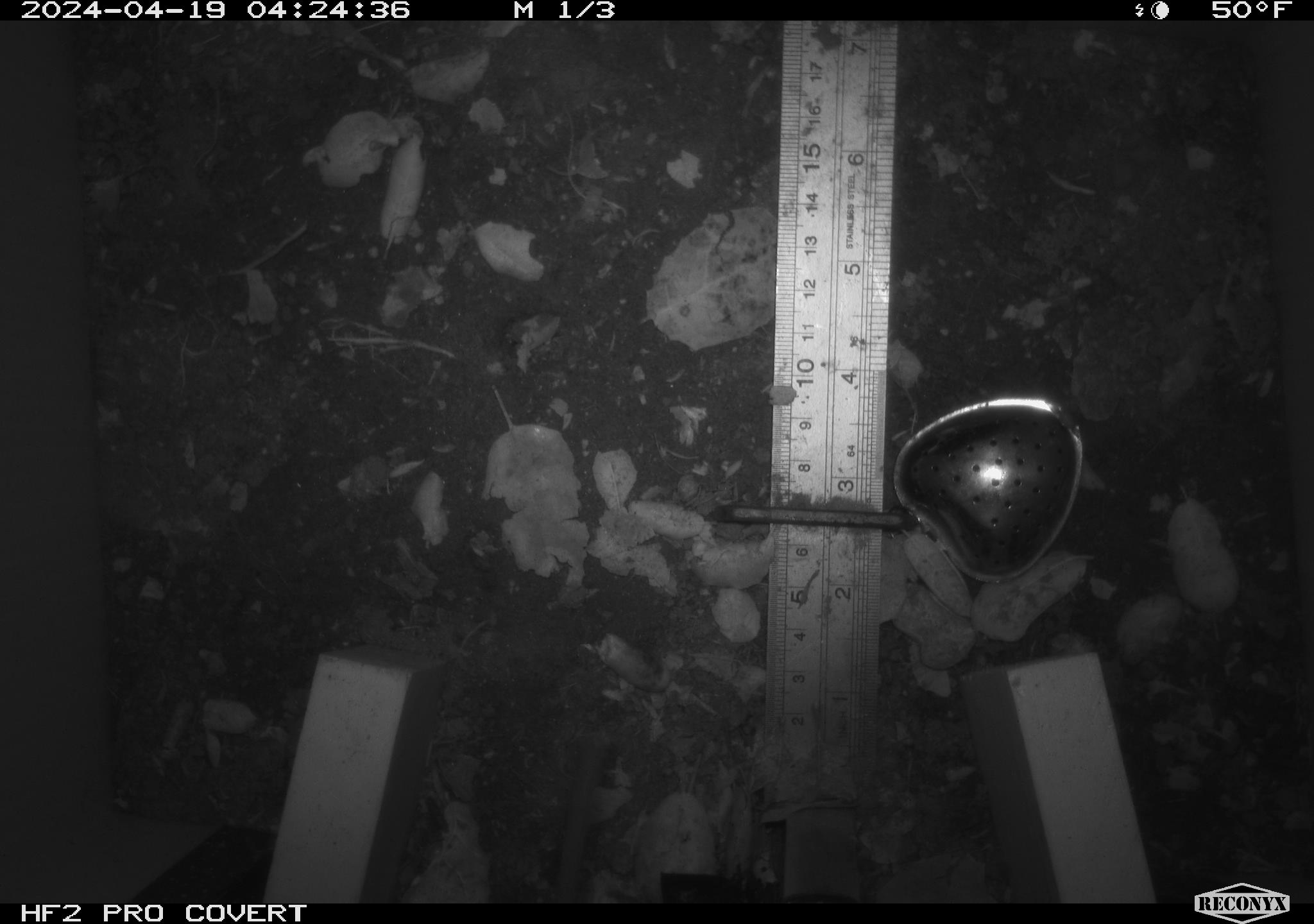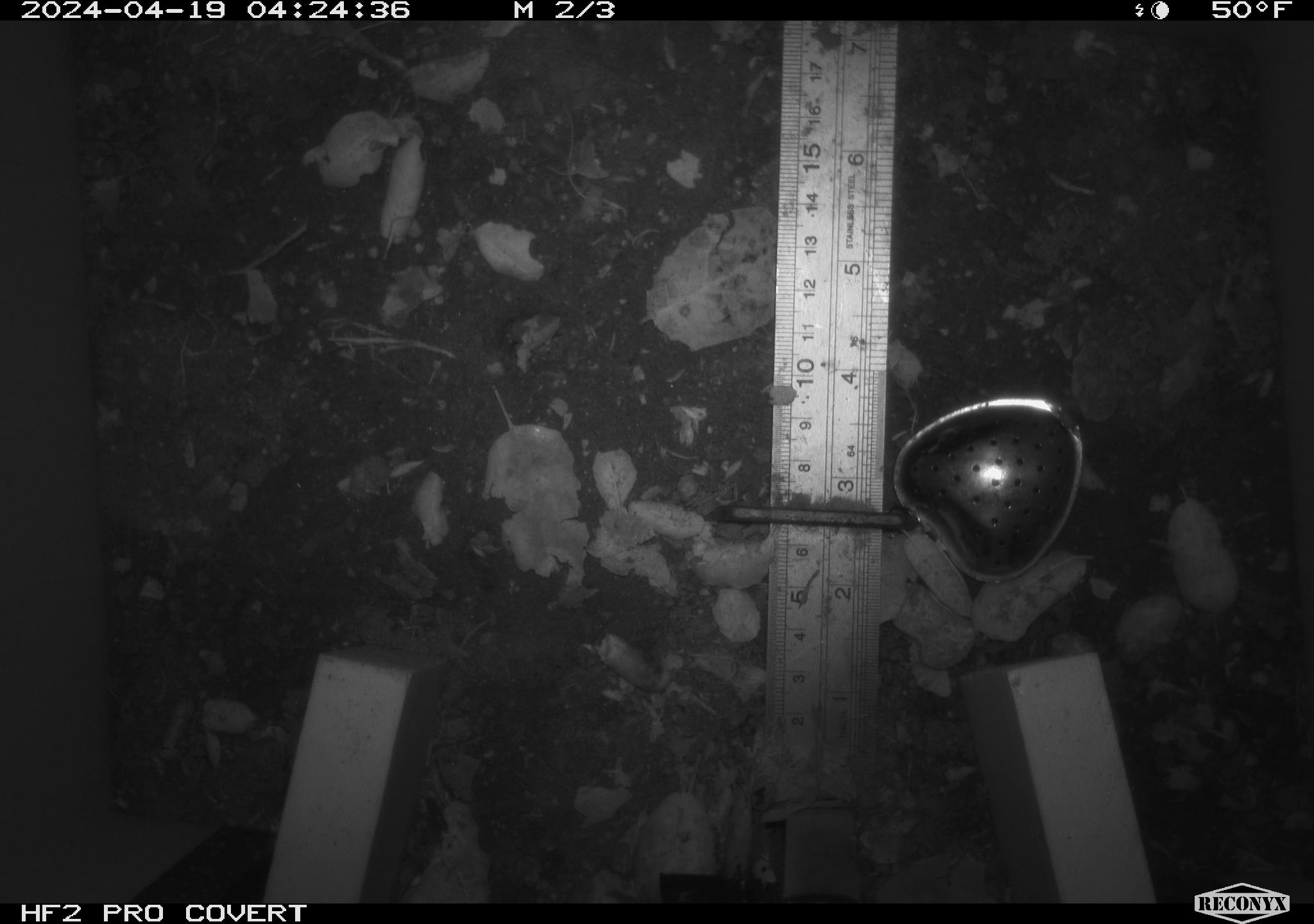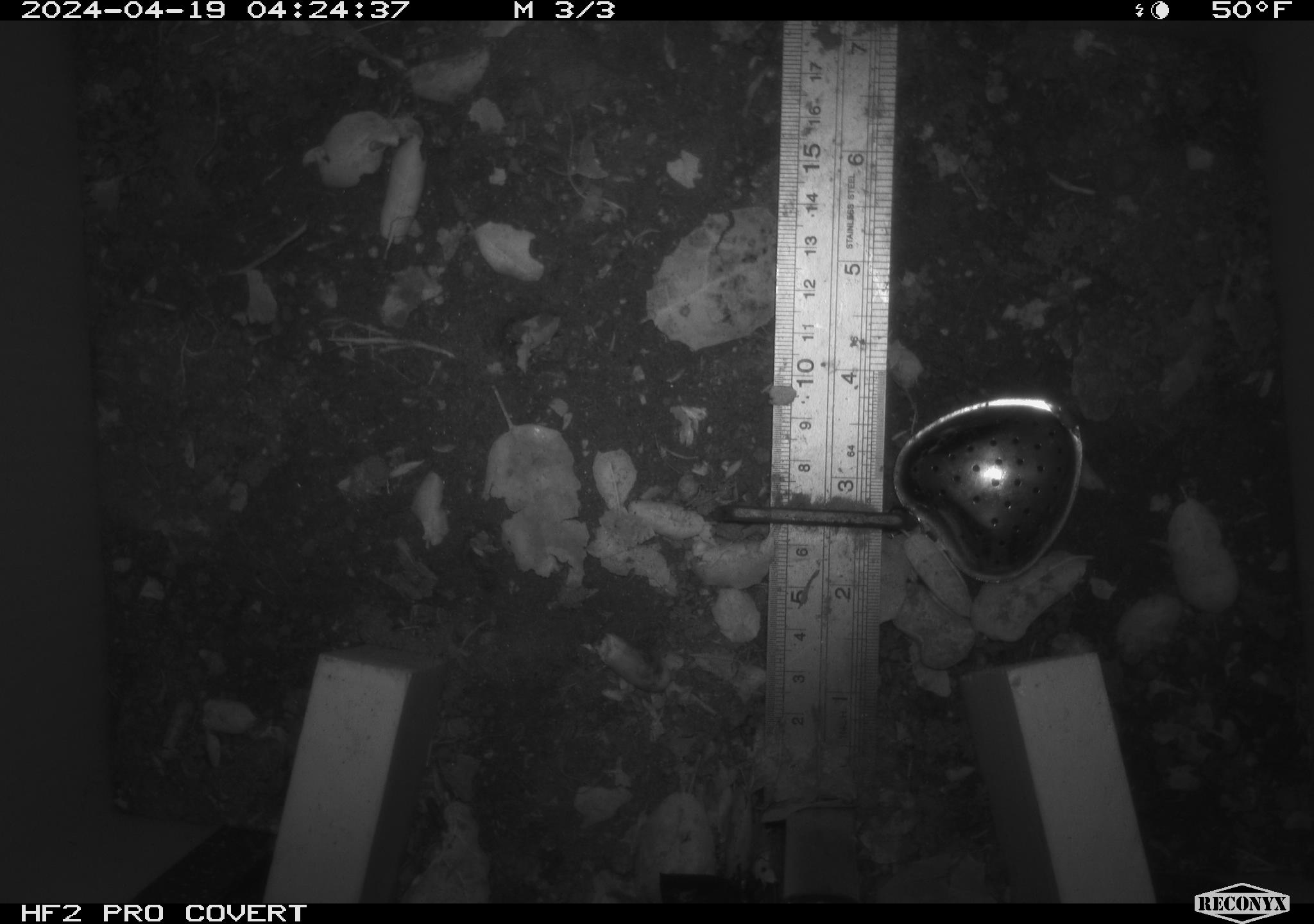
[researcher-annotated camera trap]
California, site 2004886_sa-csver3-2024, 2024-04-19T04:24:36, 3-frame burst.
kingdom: Animalia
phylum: Chordata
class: Mammalia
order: Rodentia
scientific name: Rodentia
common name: rodent